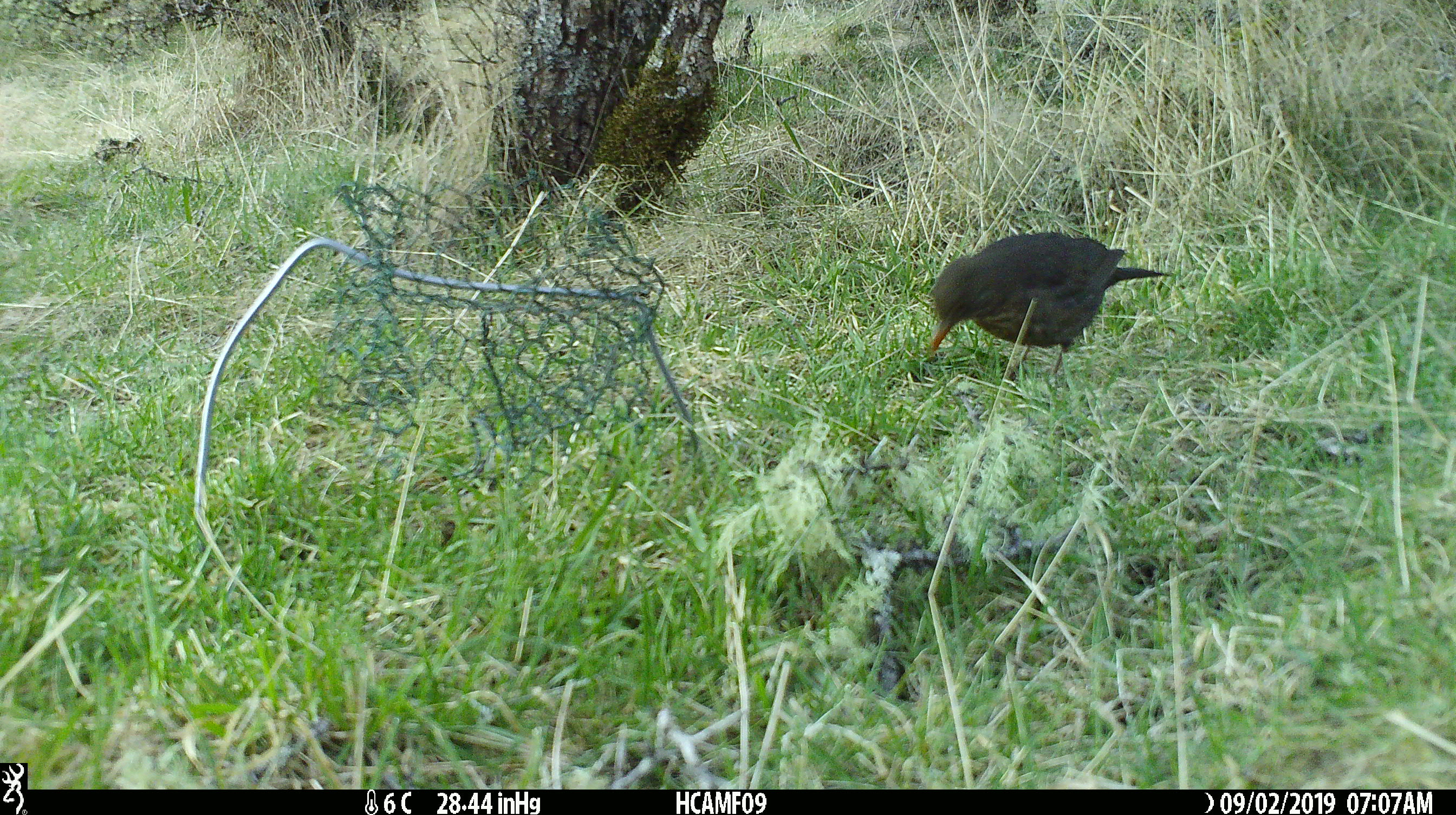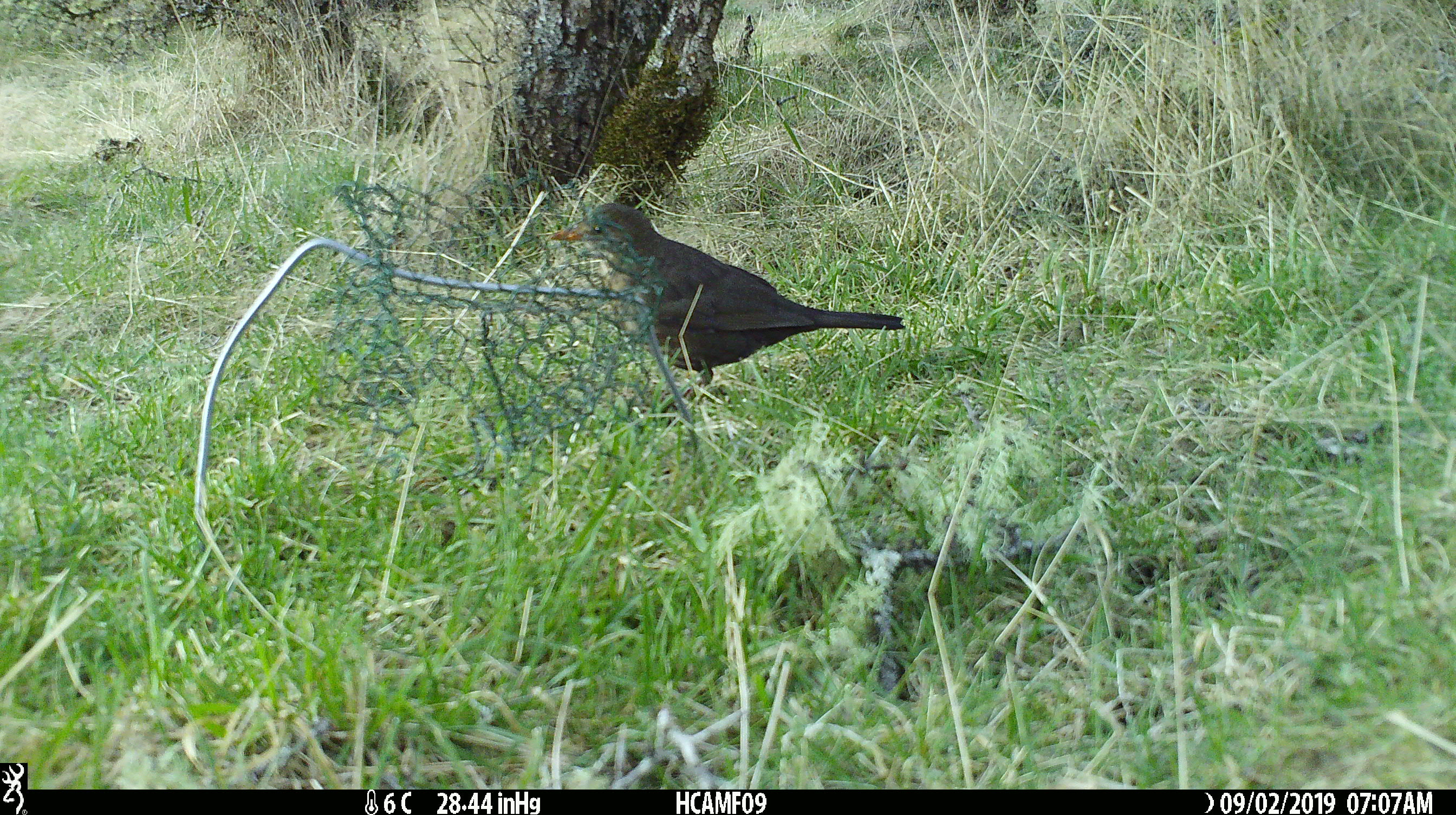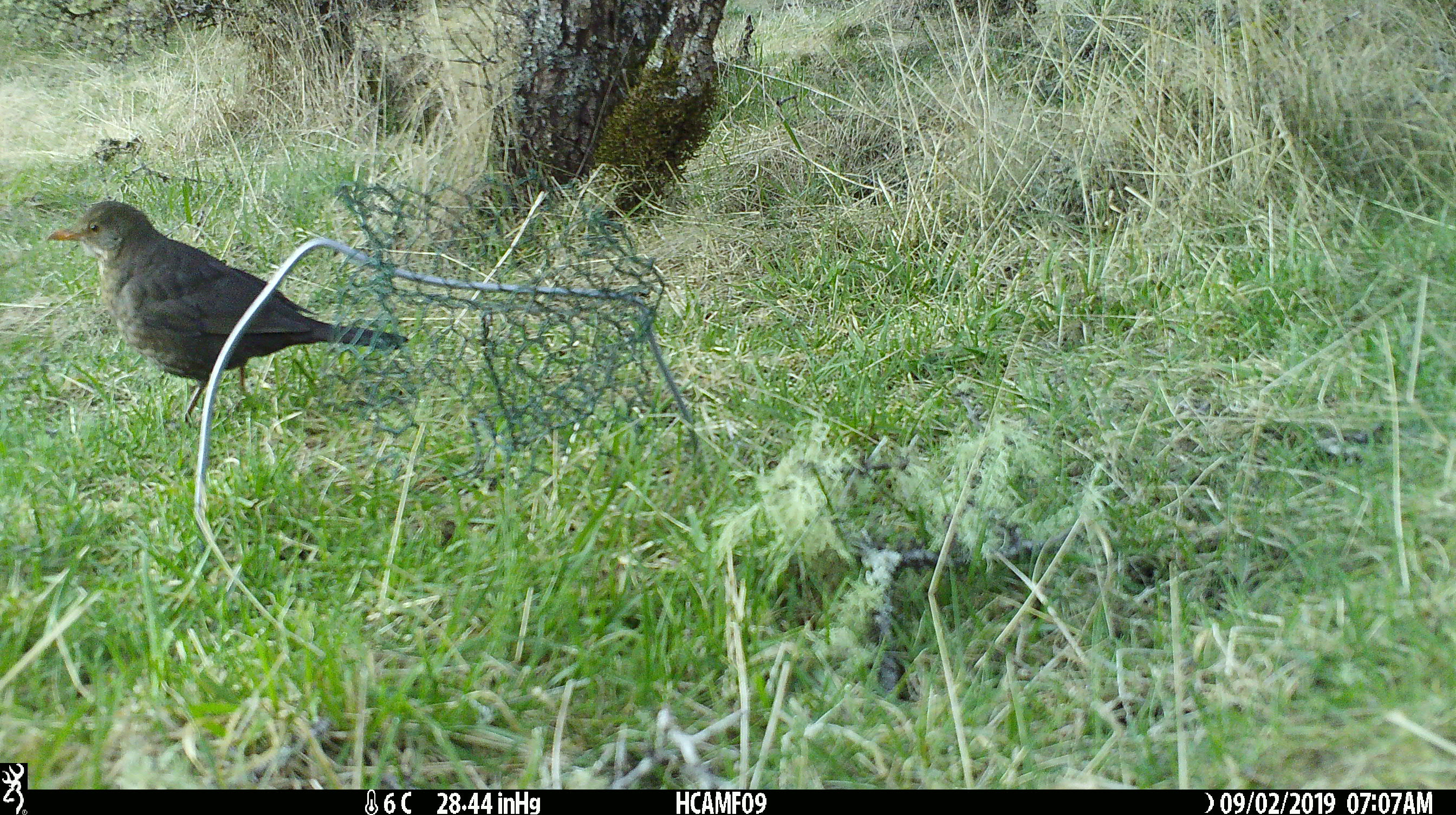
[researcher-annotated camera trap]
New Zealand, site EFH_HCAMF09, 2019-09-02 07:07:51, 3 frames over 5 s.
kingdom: Animalia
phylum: Chordata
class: Aves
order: Passeriformes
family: Turdidae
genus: Turdus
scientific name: Turdus merula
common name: eurasian blackbird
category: blackbird